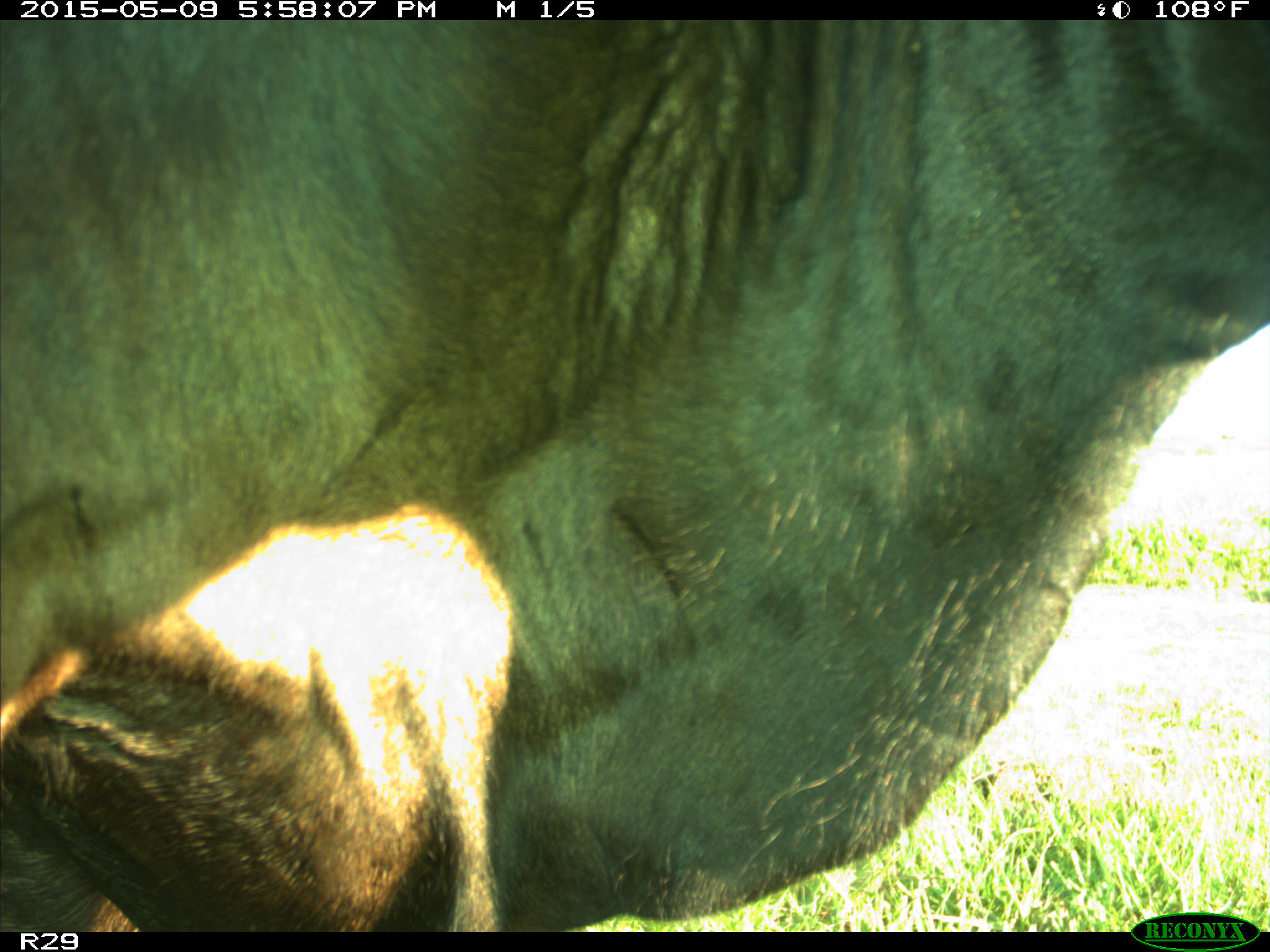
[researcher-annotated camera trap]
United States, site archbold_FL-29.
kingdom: Animalia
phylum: Chordata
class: Mammalia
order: Artiodactyla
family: Bovidae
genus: Bos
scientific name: Bos taurus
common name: domestic cow